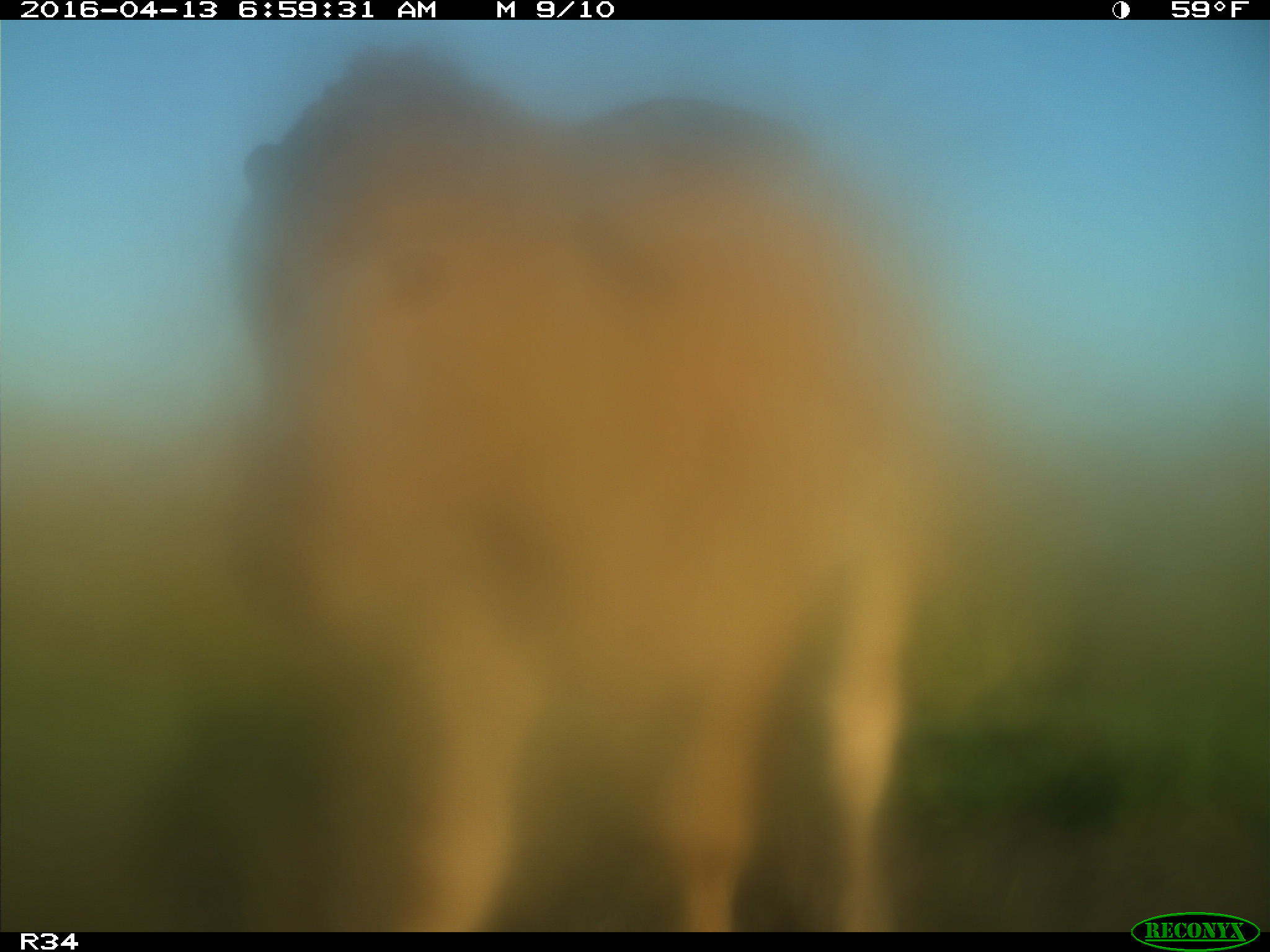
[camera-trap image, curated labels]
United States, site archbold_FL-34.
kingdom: Animalia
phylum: Chordata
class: Mammalia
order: Artiodactyla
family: Bovidae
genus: Bos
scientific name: Bos taurus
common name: domestic cow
Bos taurus (domestic cow).